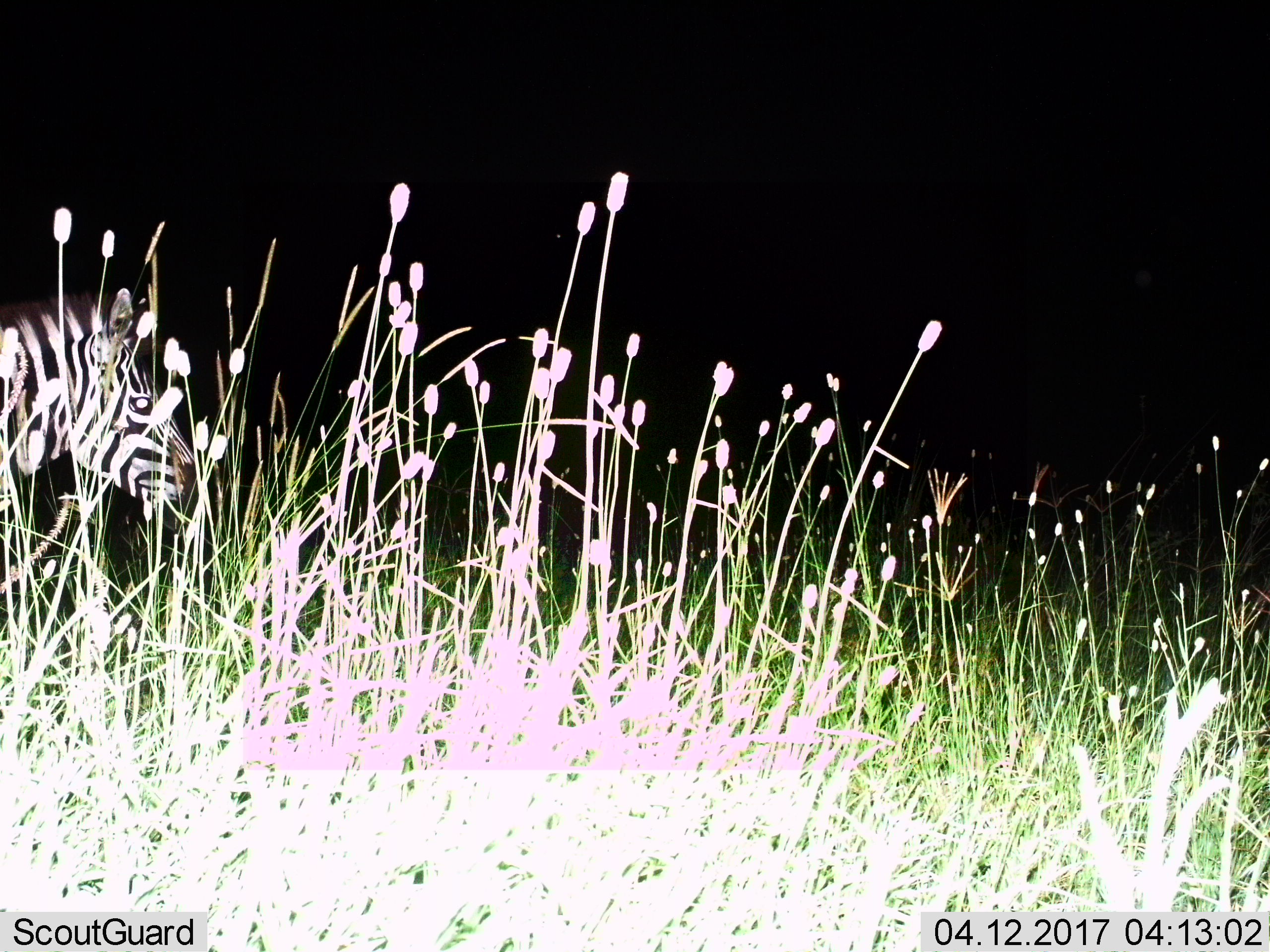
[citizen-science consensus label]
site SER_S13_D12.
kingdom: Animalia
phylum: Chordata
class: Mammalia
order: Perissodactyla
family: Equidae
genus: Equus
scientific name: Equus quagga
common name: plains zebra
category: zebraplains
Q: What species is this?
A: Zebraplains (plains zebra) (Equus quagga).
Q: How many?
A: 1.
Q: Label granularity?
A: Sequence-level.